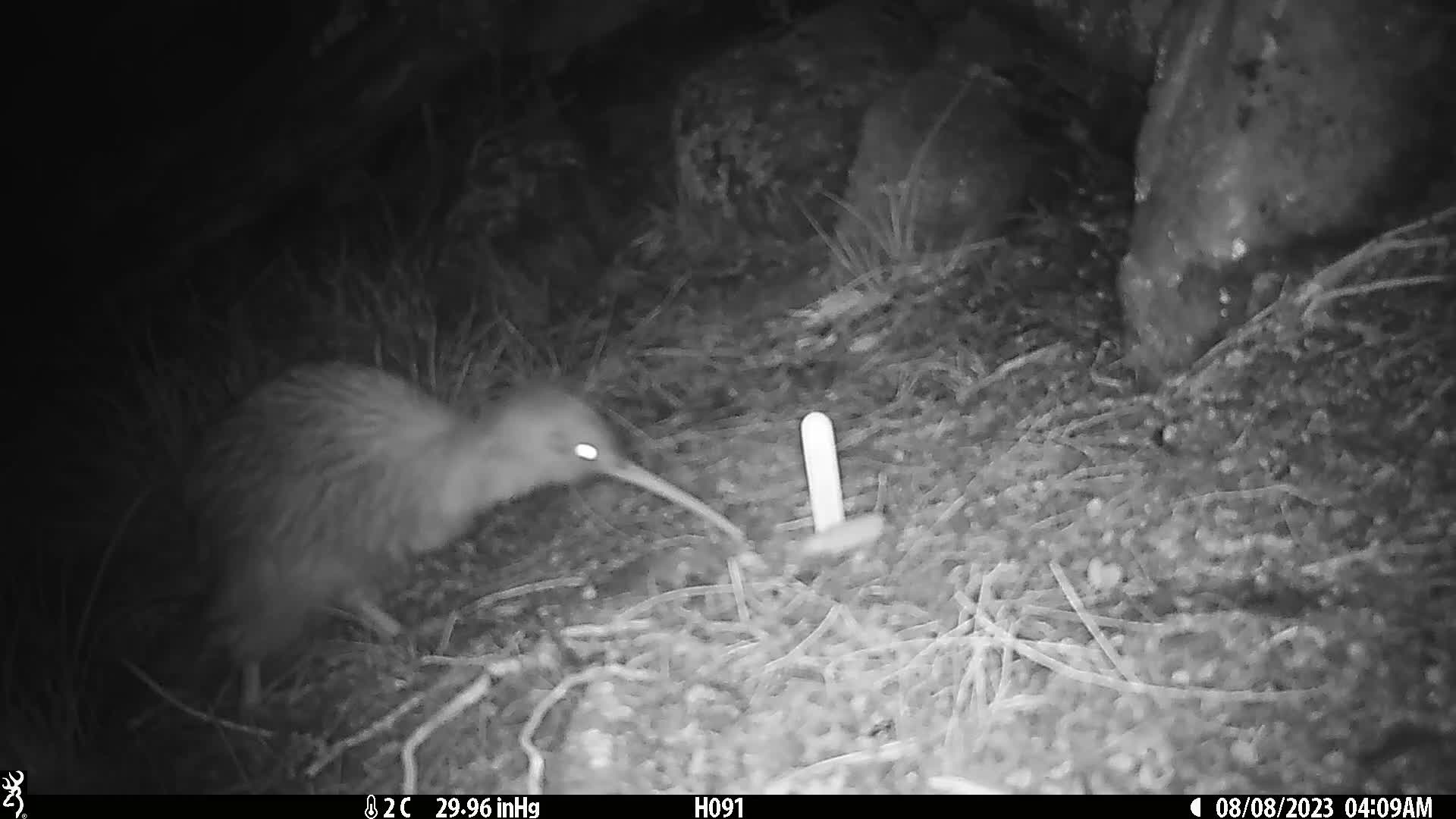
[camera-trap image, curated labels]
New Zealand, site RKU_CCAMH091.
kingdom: Animalia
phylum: Chordata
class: Aves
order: Apterygiformes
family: Apterygidae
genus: Apteryx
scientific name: Apteryx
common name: kiwi